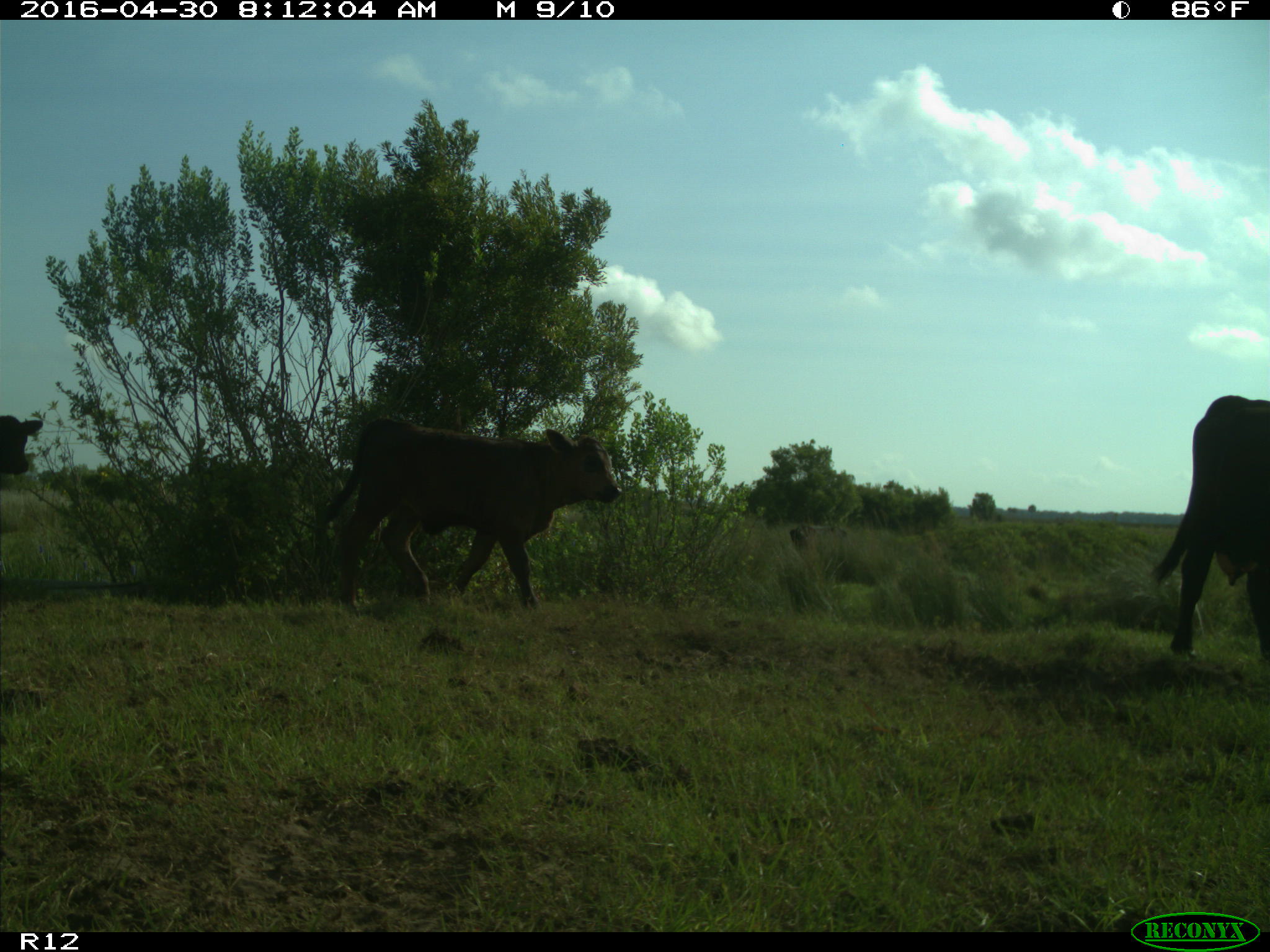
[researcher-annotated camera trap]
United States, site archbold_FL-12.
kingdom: Animalia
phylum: Chordata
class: Mammalia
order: Artiodactyla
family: Bovidae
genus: Bos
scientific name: Bos taurus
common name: domestic cow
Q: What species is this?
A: Bos taurus (domestic cow).